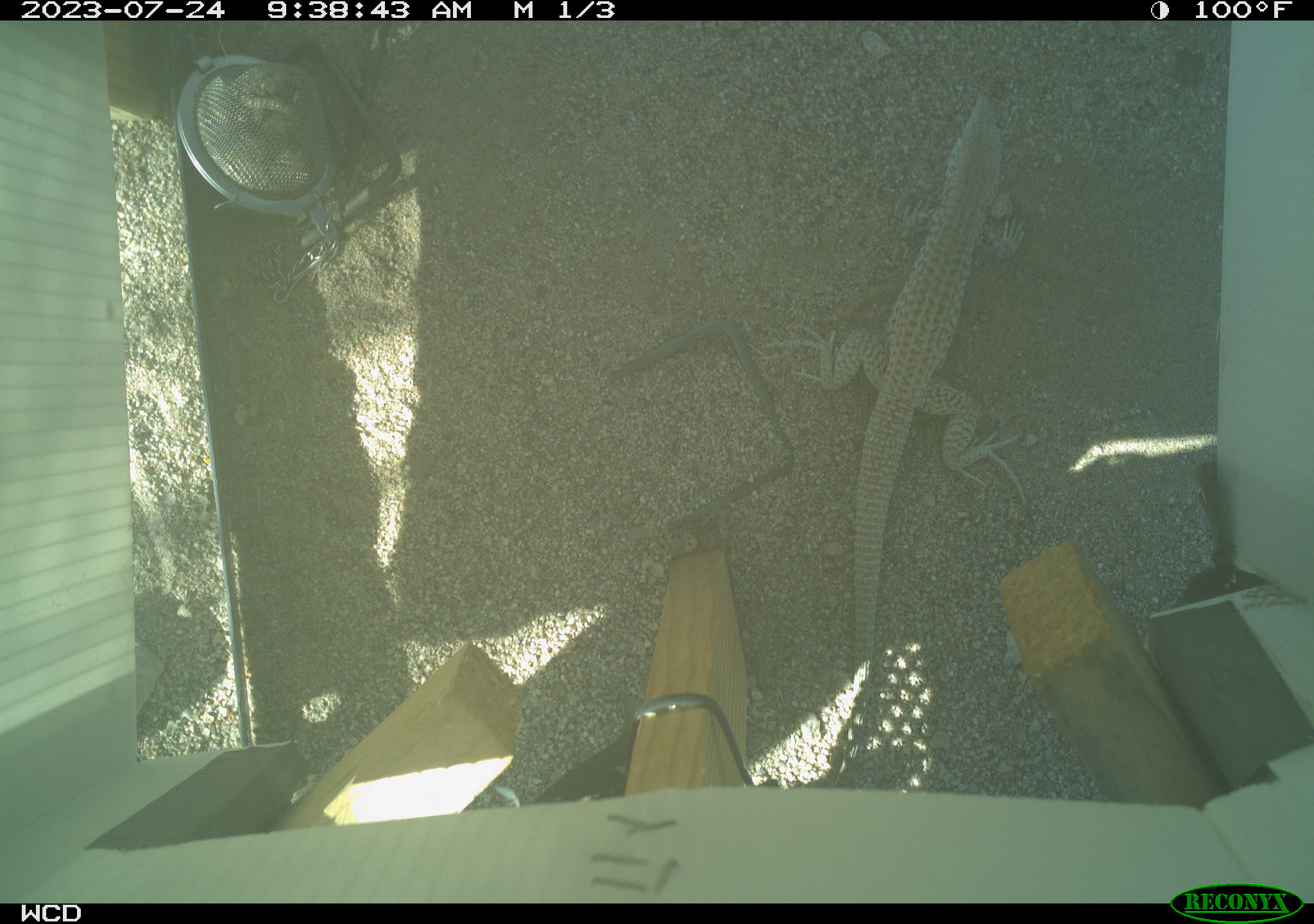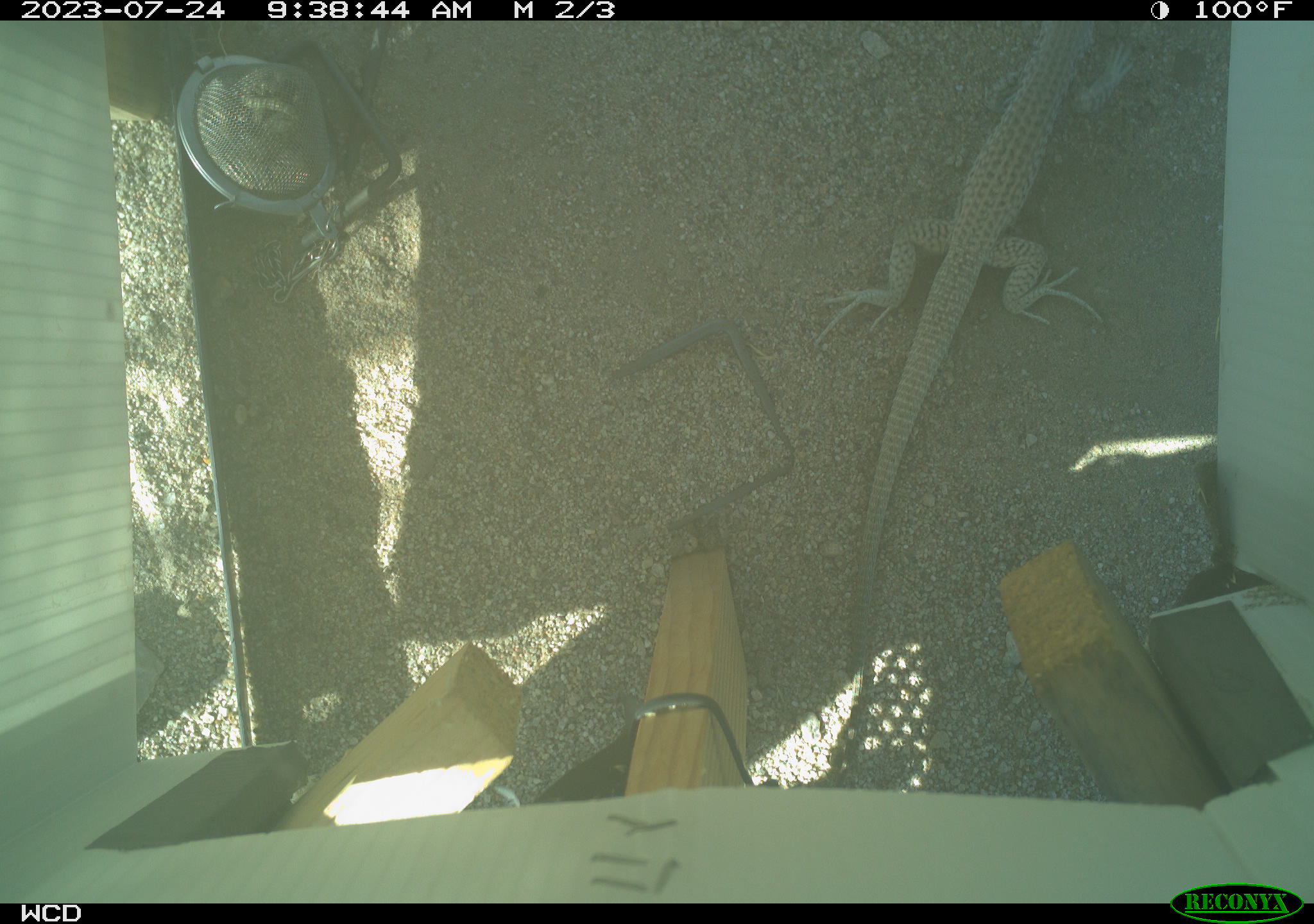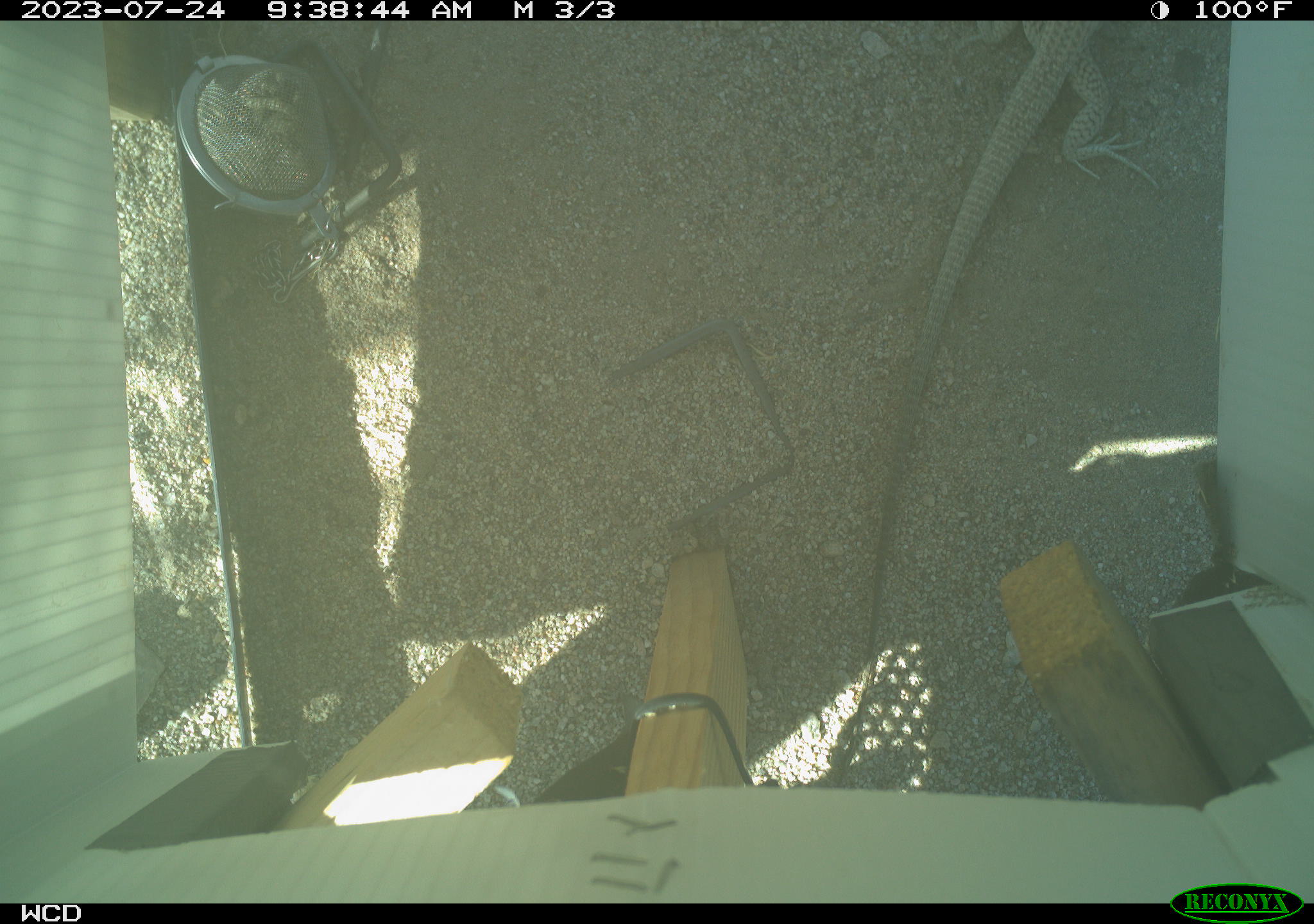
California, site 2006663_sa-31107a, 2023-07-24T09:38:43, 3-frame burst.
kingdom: Animalia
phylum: Chordata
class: Reptilia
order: Squamata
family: Teiidae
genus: Aspidoscelis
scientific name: Aspidoscelis tigris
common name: western whiptail